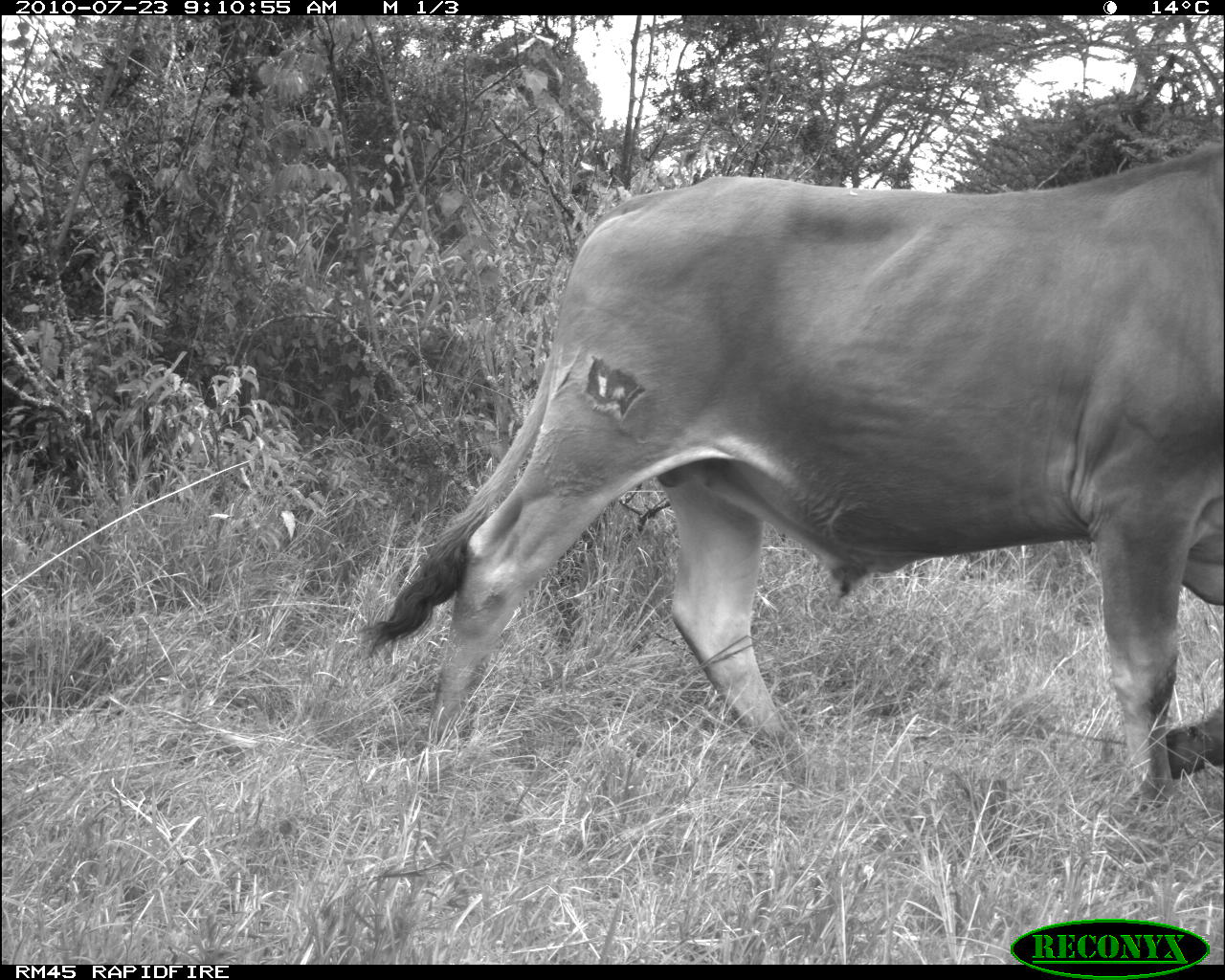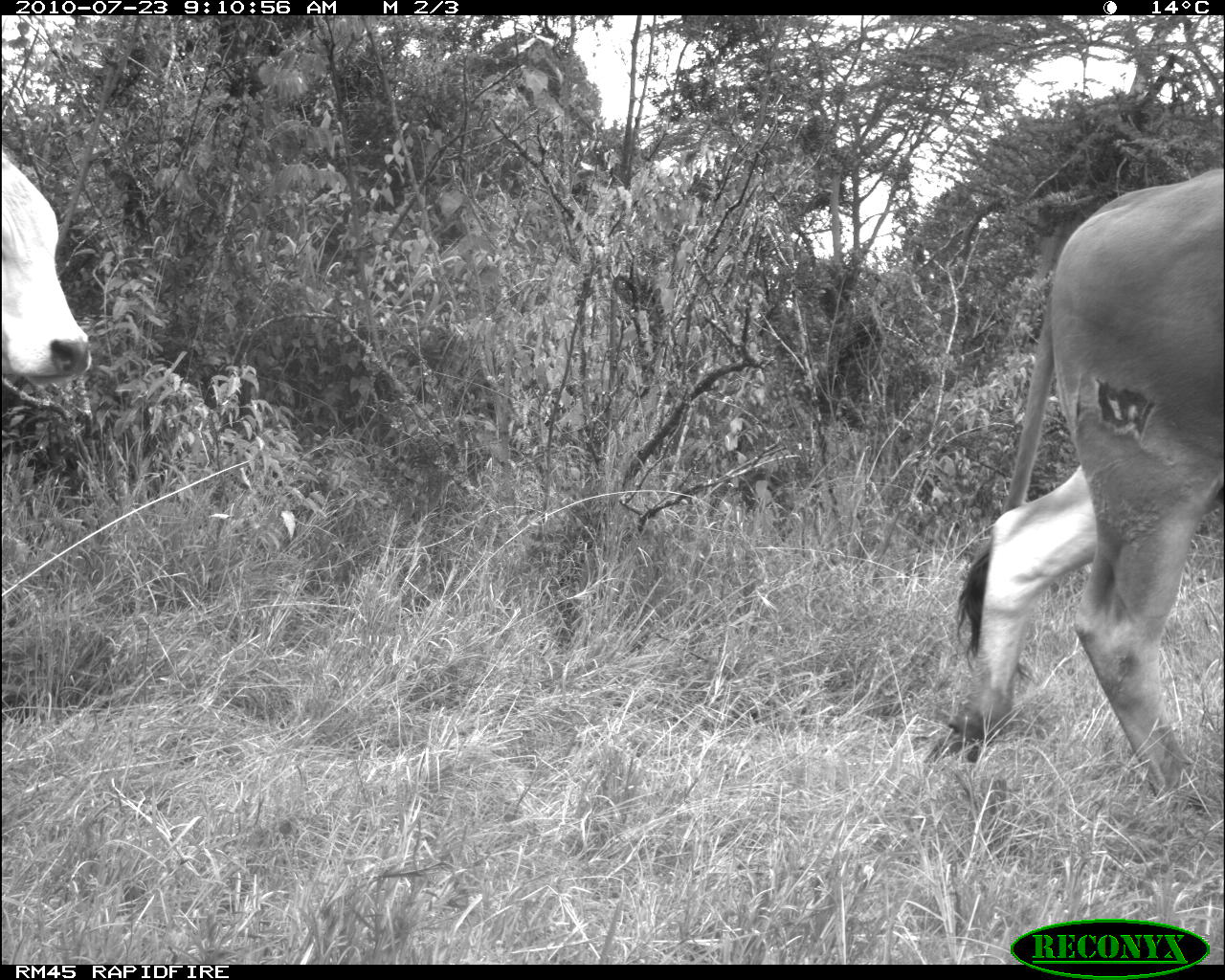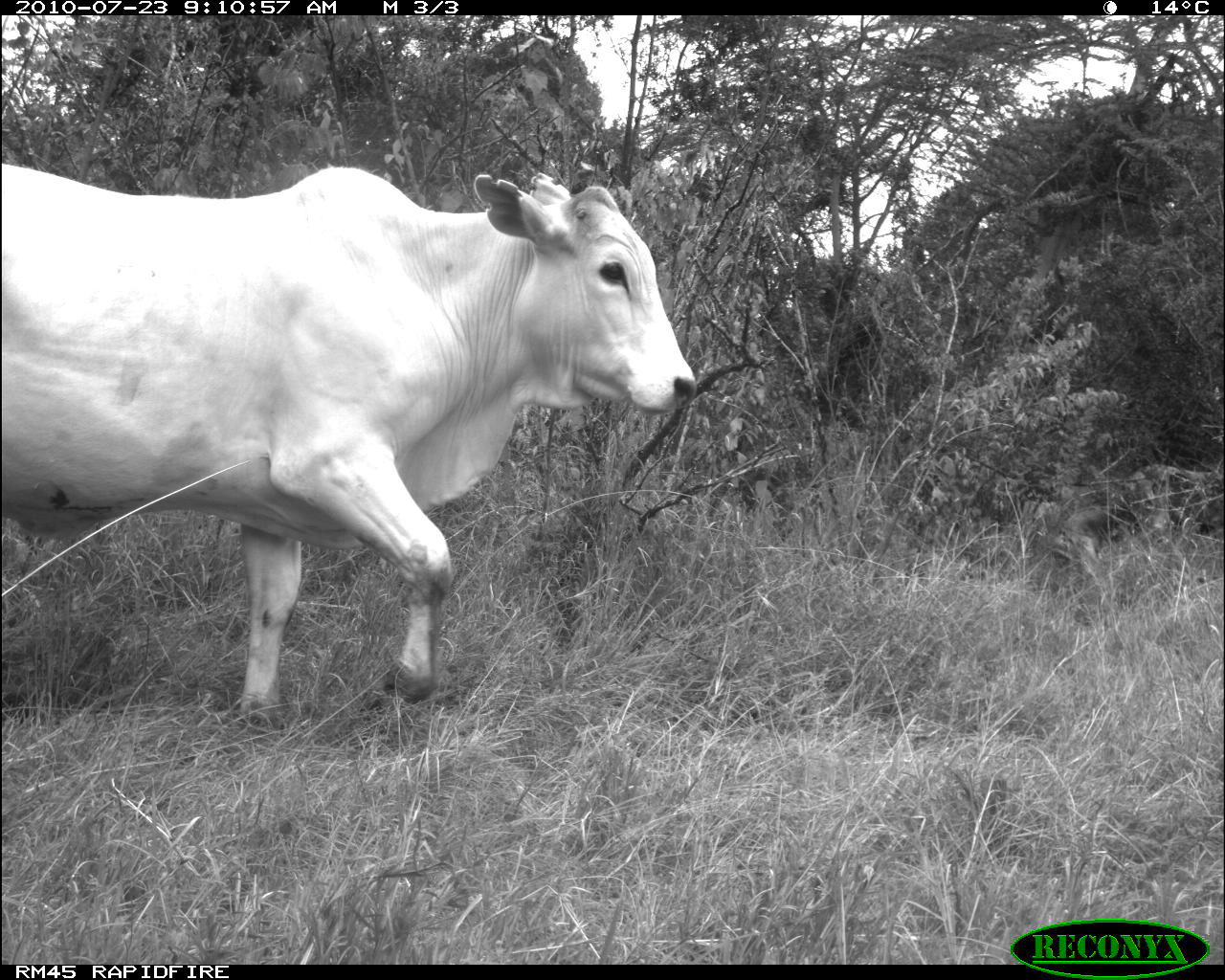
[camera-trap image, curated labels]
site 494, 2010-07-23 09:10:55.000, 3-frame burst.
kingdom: Animalia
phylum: Chordata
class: Mammalia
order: Artiodactyla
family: Bovidae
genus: Tragelaphus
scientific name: Tragelaphus oryx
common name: eland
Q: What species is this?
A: Tragelaphus oryx (eland).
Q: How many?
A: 1.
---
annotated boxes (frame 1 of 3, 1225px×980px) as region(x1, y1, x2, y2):
tragelaphus oryx: region(354, 140, 1224, 795)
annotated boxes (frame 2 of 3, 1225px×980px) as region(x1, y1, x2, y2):
tragelaphus oryx: region(923, 167, 1224, 795); region(1, 141, 93, 383)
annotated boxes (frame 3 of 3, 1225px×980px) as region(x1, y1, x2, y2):
tragelaphus oryx: region(0, 158, 691, 718)